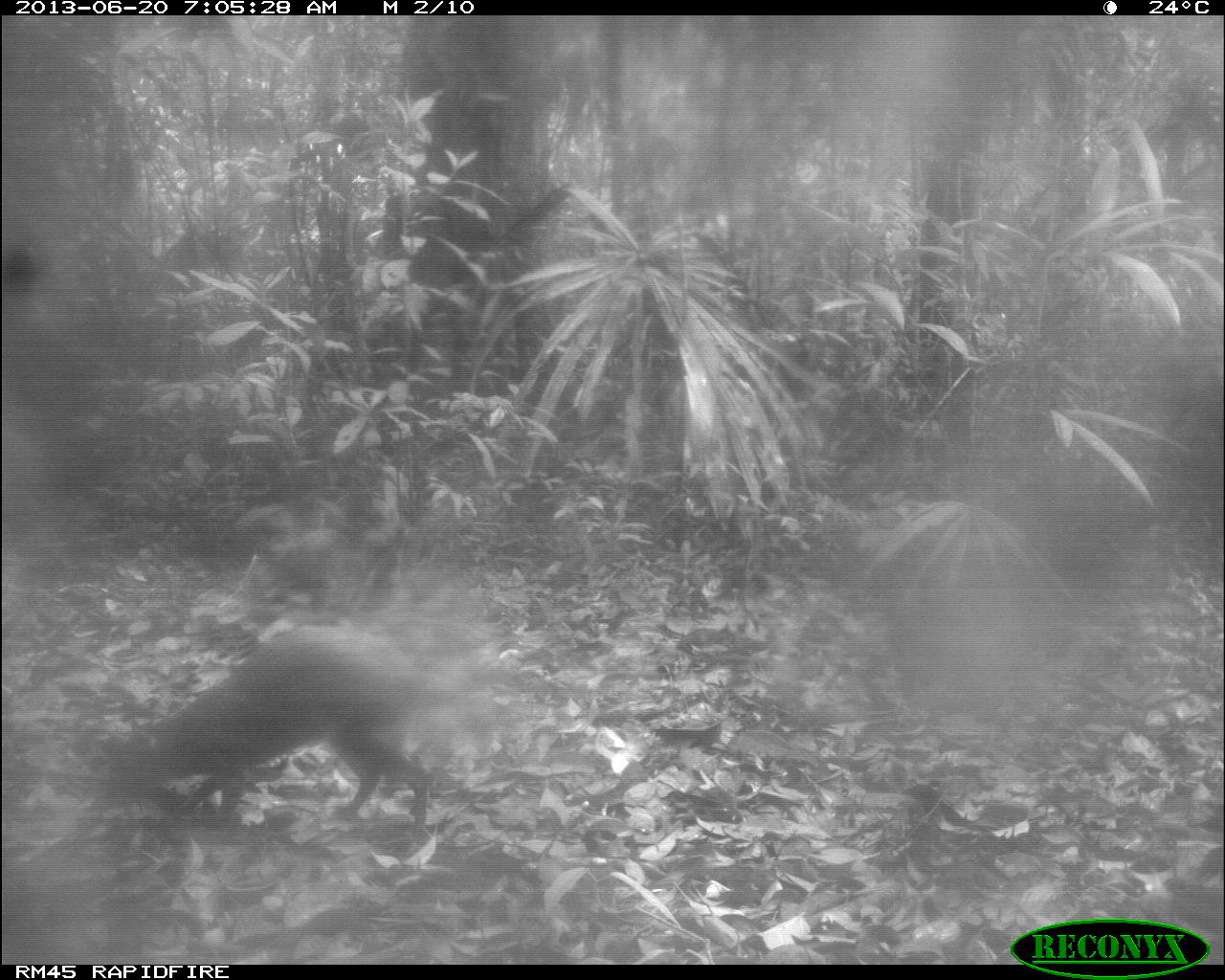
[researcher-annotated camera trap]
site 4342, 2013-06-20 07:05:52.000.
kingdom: Animalia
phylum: Chordata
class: Mammalia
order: Rodentia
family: Dasyproctidae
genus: Dasyprocta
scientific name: Dasyprocta punctata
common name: central american agouti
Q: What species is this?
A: Dasyprocta punctata (central american agouti).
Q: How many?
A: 1.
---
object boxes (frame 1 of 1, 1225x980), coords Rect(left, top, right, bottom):
dasyprocta punctata: Rect(108, 622, 433, 841)